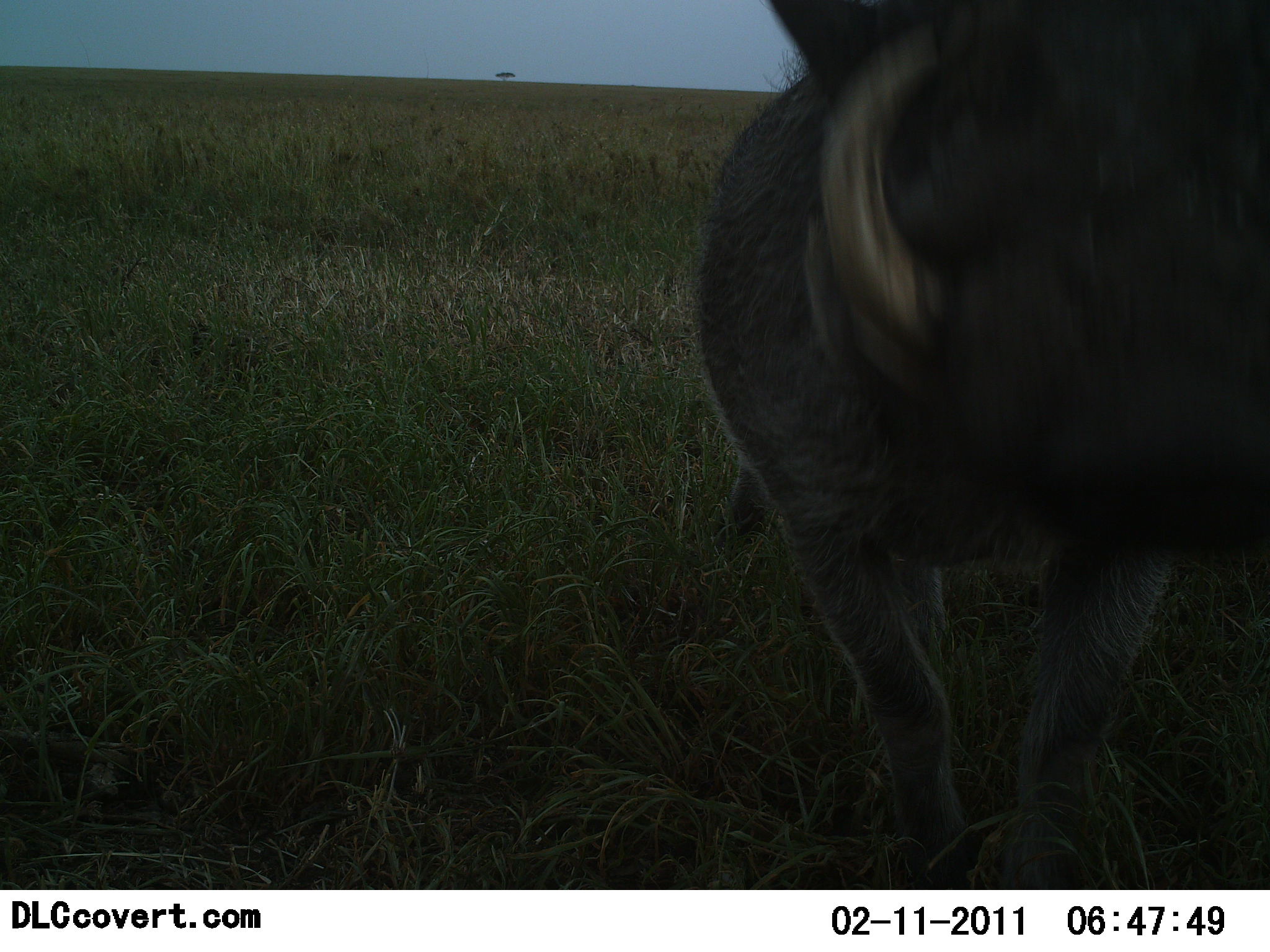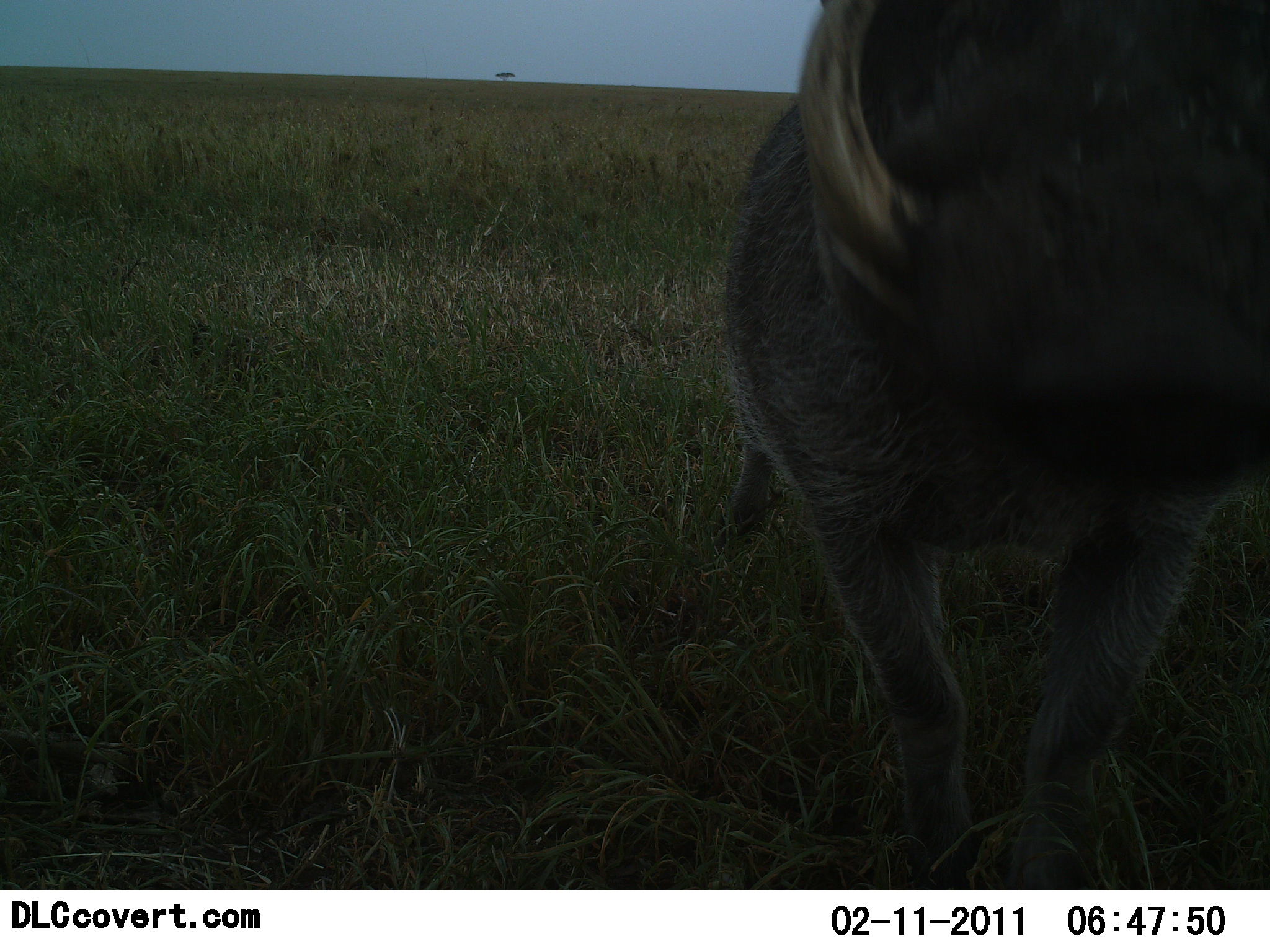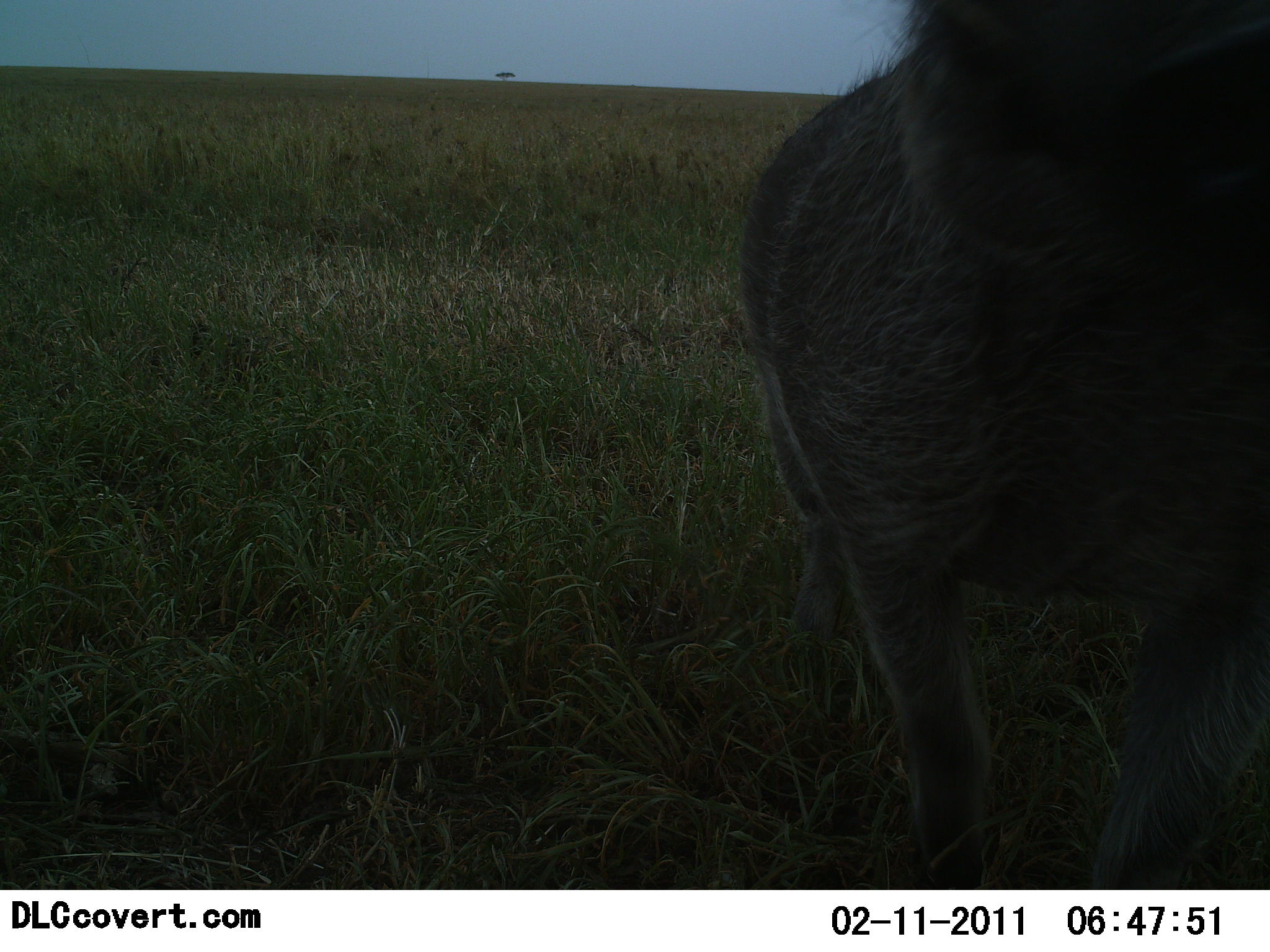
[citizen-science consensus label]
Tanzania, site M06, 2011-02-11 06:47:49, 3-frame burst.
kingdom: Animalia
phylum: Chordata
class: Mammalia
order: Artiodactyla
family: Suidae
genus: Phacochoerus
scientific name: Phacochoerus africanus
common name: warthog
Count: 1.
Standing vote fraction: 36%.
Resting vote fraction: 7%.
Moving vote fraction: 36%.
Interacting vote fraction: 29%.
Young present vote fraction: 0%.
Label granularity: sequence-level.